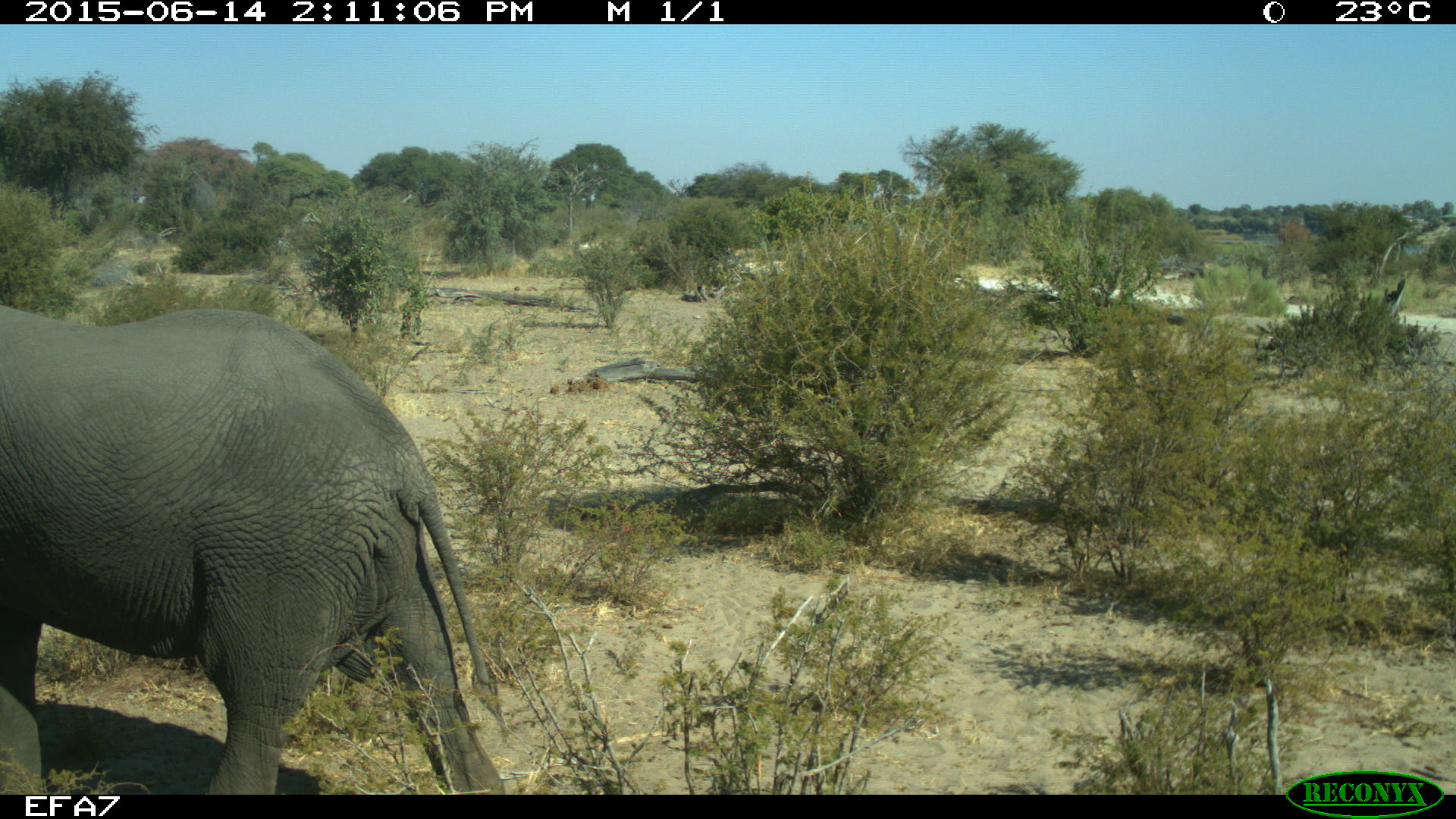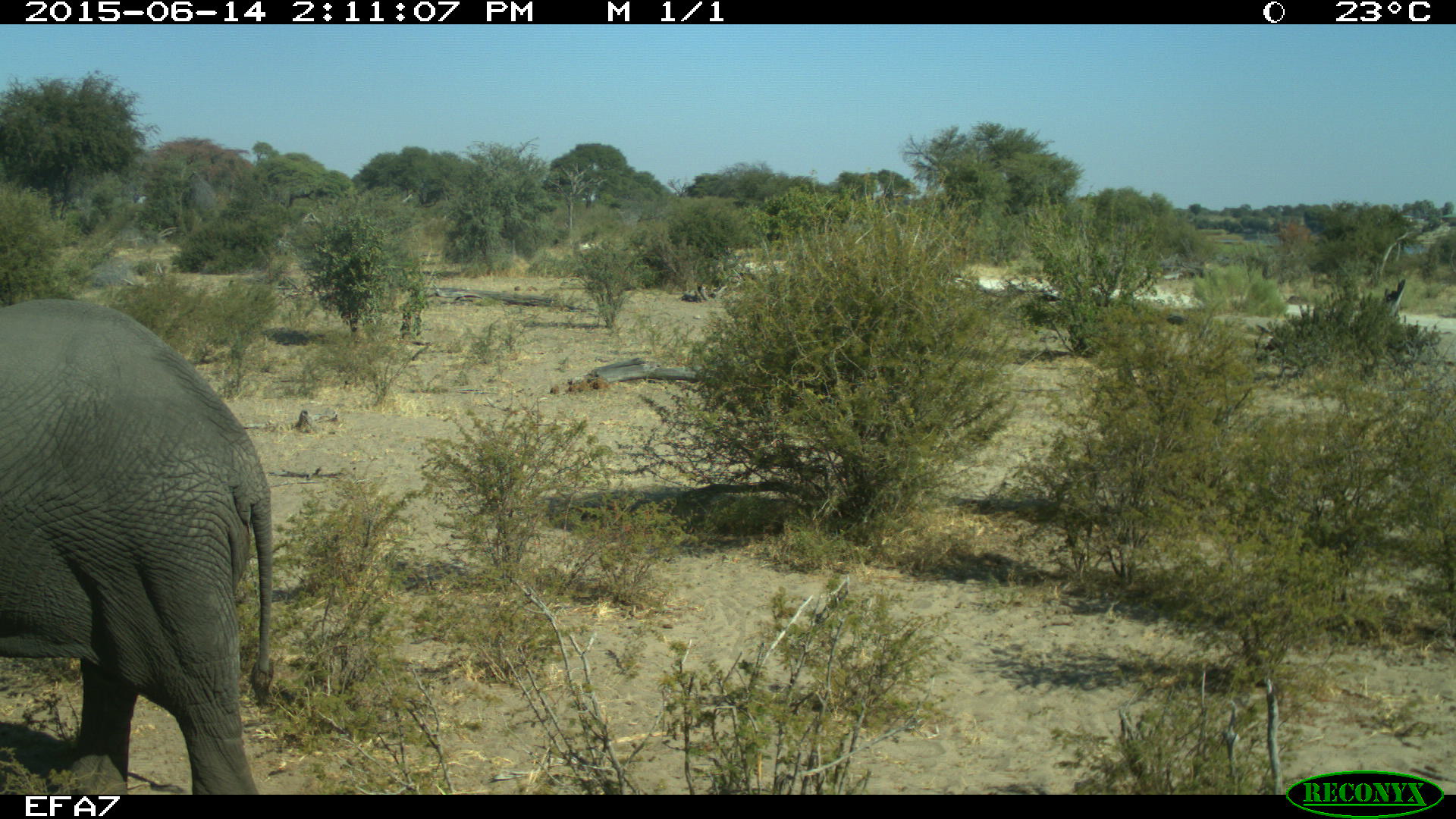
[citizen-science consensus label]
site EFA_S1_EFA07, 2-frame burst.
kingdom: Animalia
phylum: Chordata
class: Mammalia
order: Proboscidea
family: Elephantidae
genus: Loxodonta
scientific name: Loxodonta africana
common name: african bush elephant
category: elephant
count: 1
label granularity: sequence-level